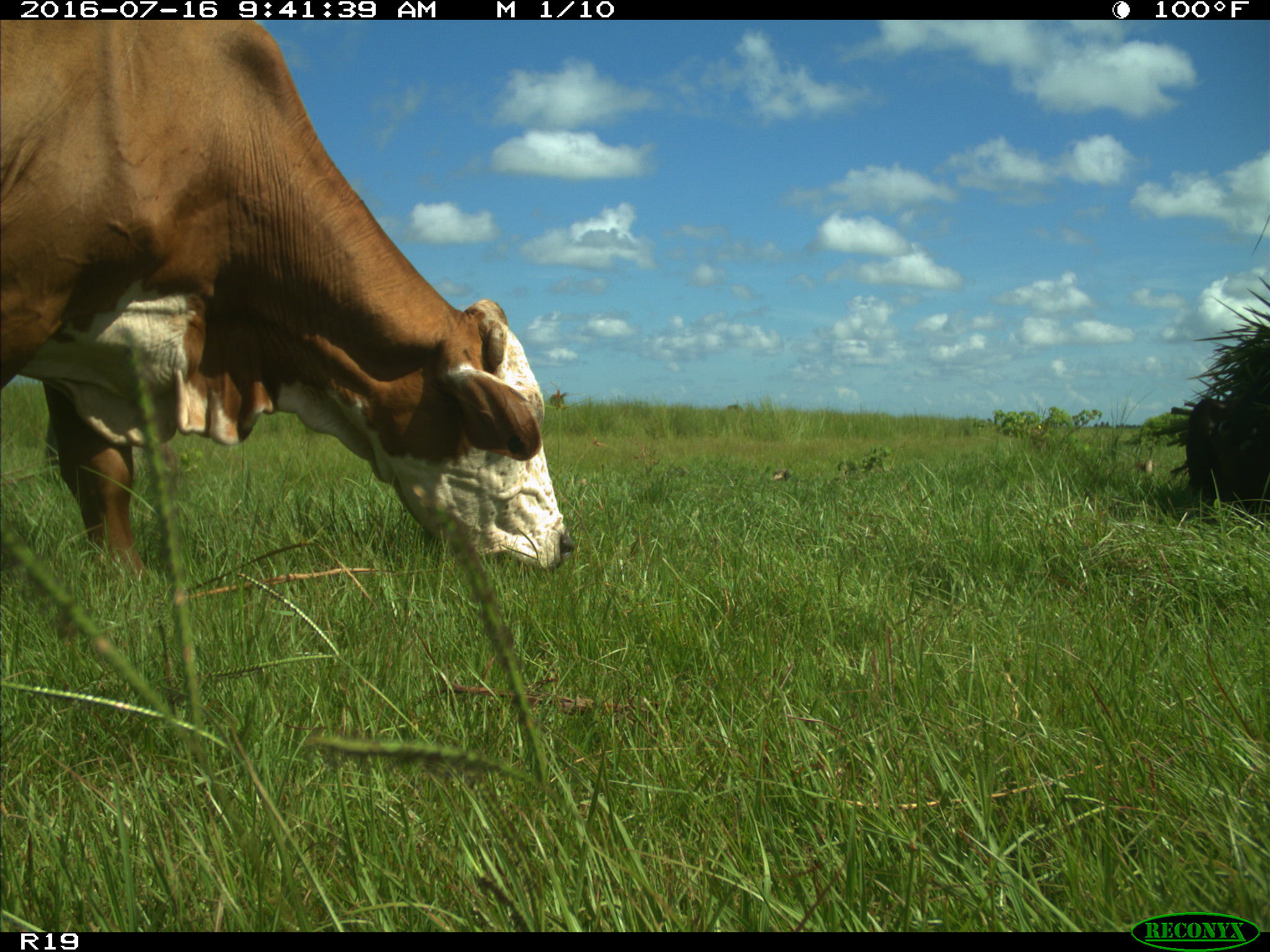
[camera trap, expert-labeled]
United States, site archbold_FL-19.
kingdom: Animalia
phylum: Chordata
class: Mammalia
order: Artiodactyla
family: Bovidae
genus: Bos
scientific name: Bos taurus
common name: domestic cow